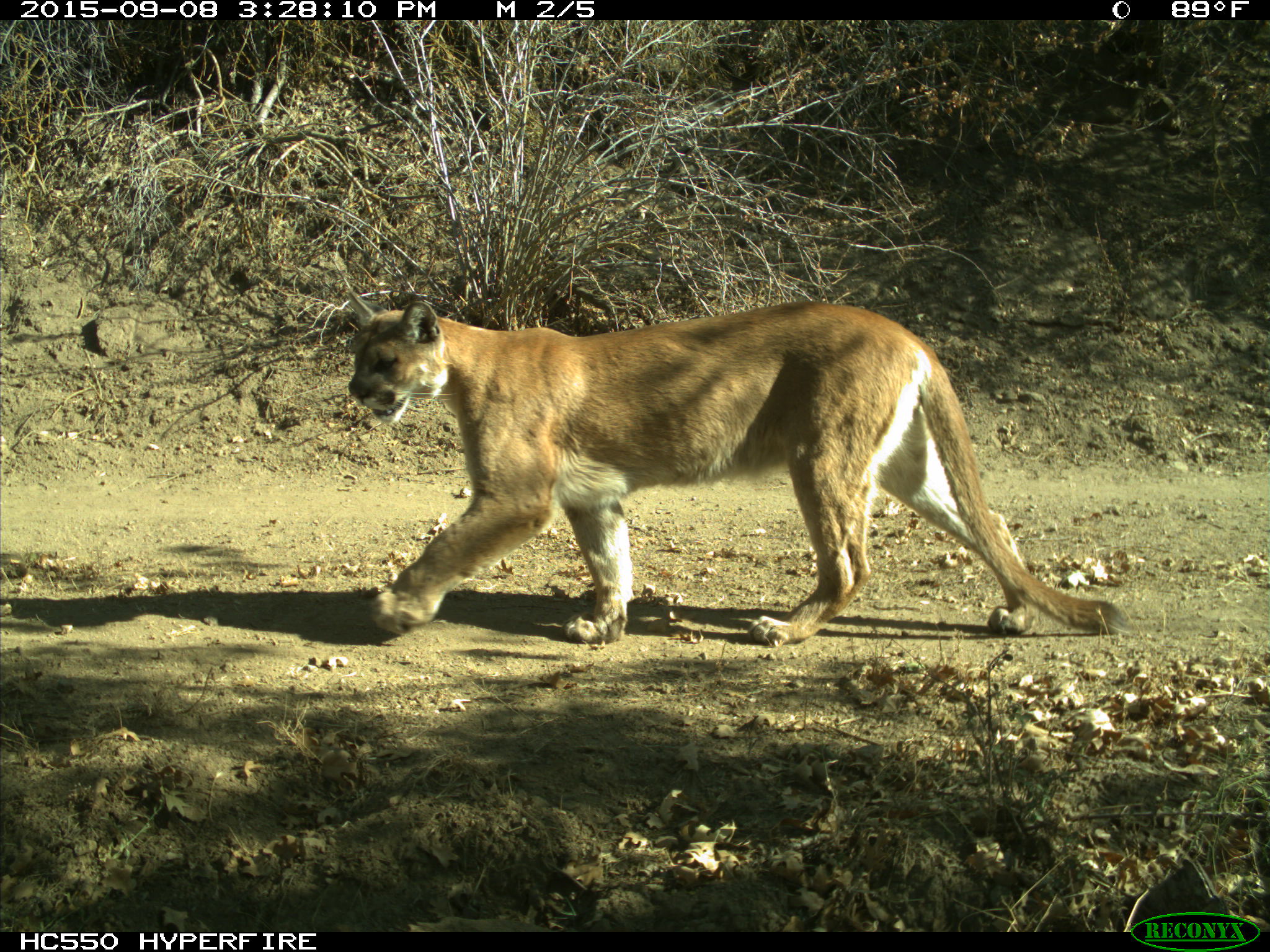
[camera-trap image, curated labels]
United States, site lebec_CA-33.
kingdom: Animalia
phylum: Chordata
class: Mammalia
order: Carnivora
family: Felidae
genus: Puma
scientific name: Puma concolor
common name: mountain lion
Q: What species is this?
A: Puma concolor (mountain lion).